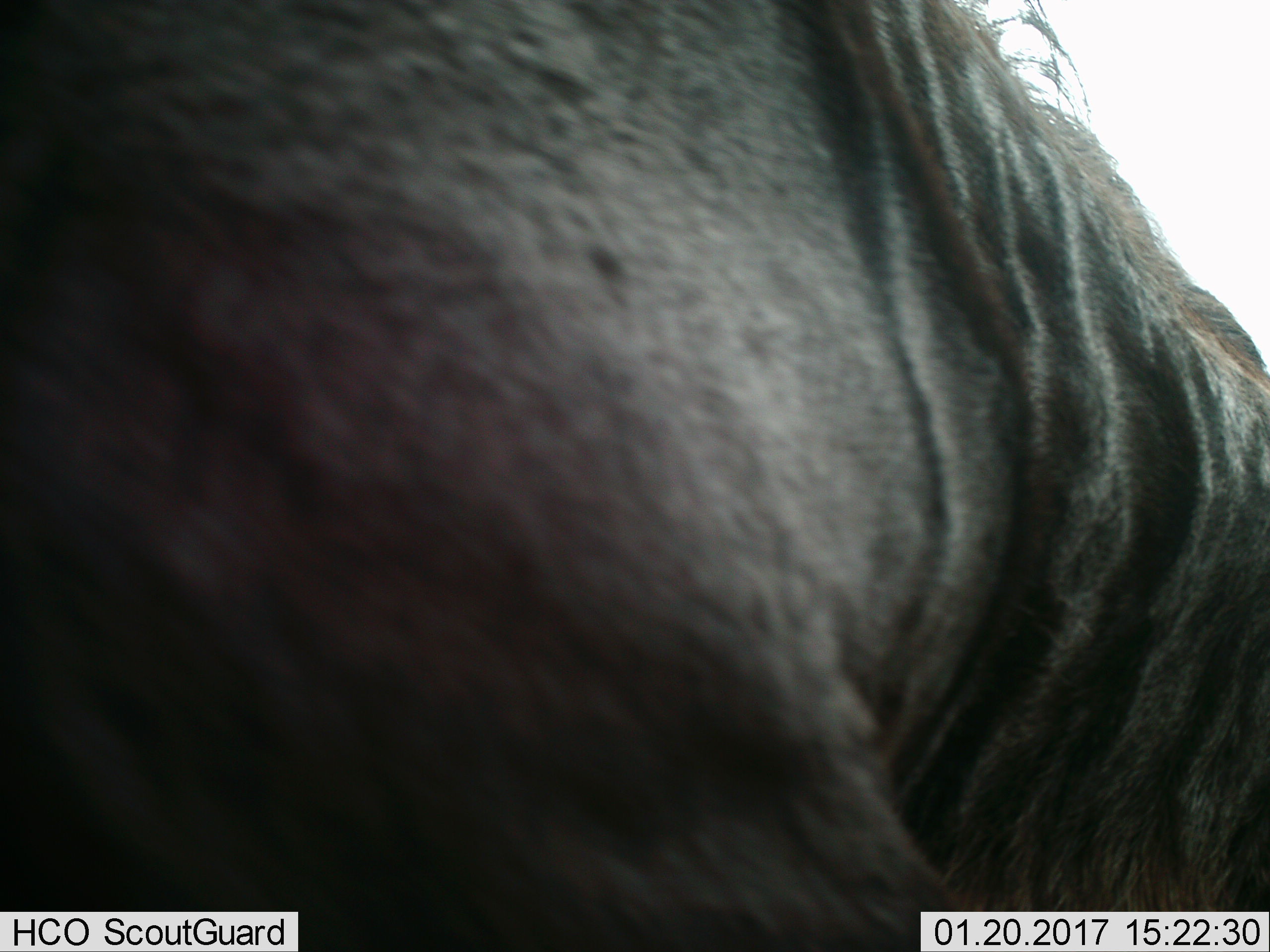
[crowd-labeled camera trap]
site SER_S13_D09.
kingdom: Animalia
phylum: Chordata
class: Mammalia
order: Artiodactyla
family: Bovidae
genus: Connochaetes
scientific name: Connochaetes taurinus taurinus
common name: blue wildebeest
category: wildebeestblue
Wildebeestblue (blue wildebeest) (Connochaetes taurinus taurinus), count 1. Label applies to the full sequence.